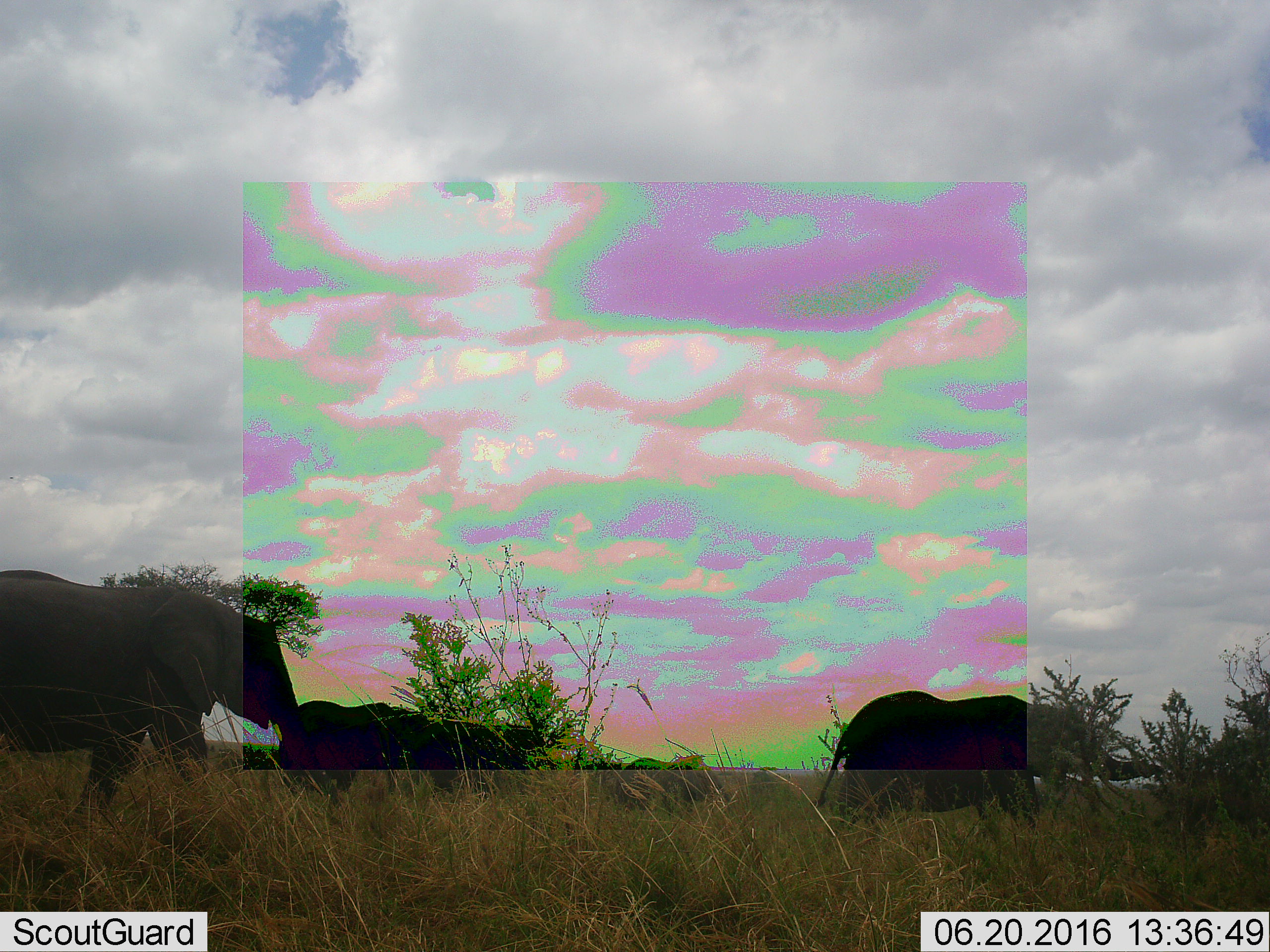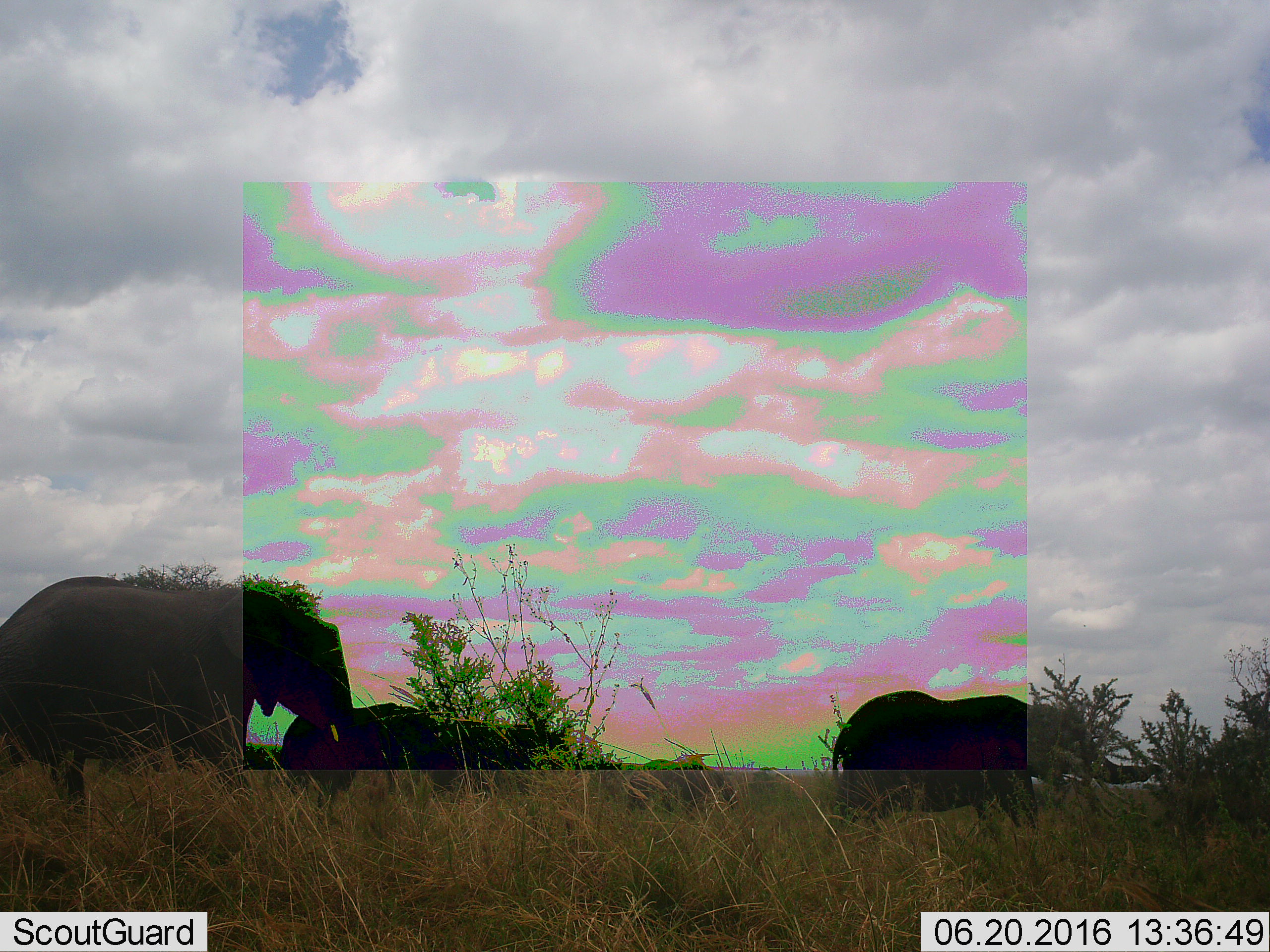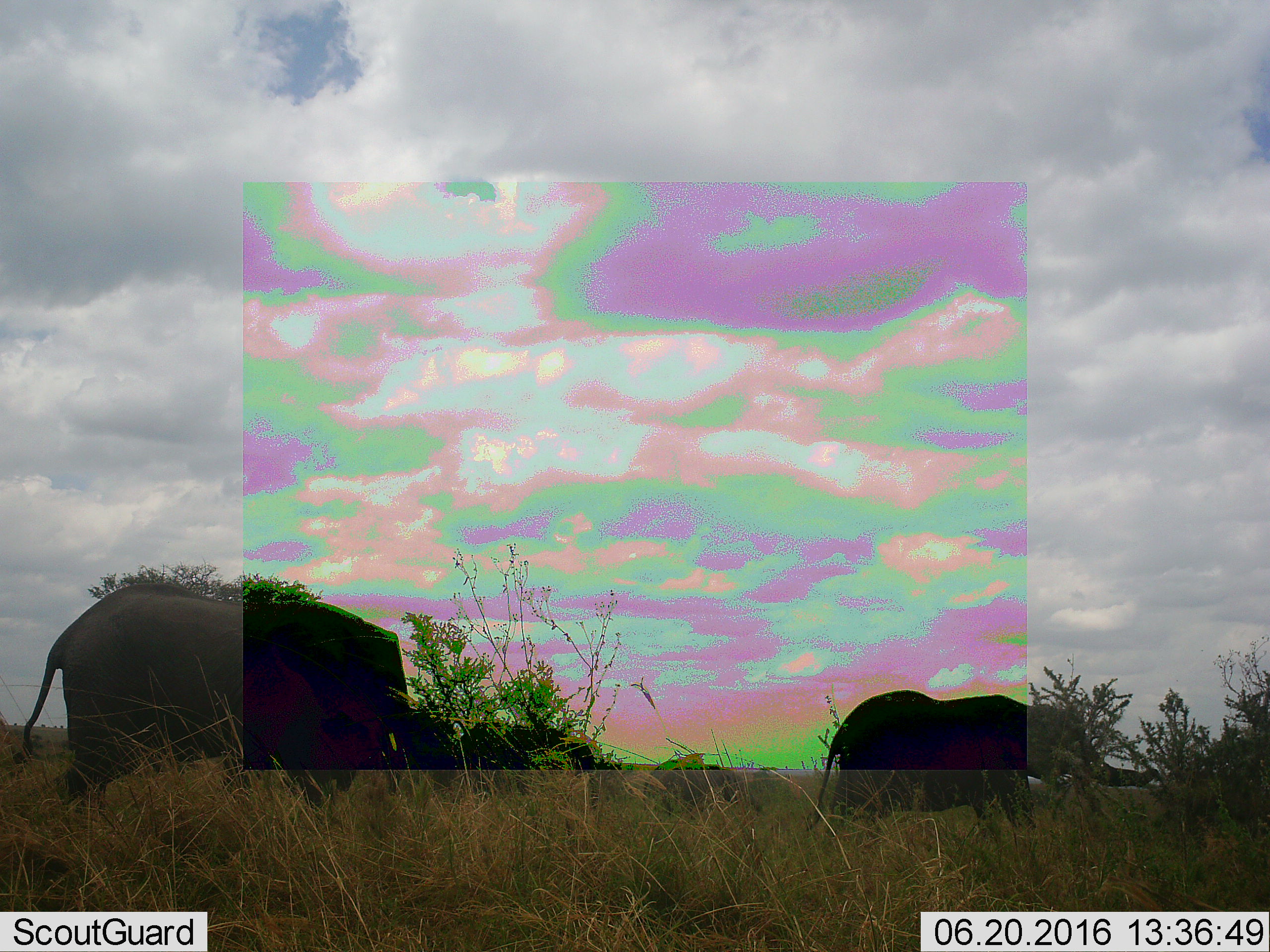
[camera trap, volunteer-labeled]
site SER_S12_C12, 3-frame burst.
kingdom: Animalia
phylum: Chordata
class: Mammalia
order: Proboscidea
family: Elephantidae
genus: Loxodonta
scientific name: Loxodonta africana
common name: african bush elephant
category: elephant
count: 4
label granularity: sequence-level